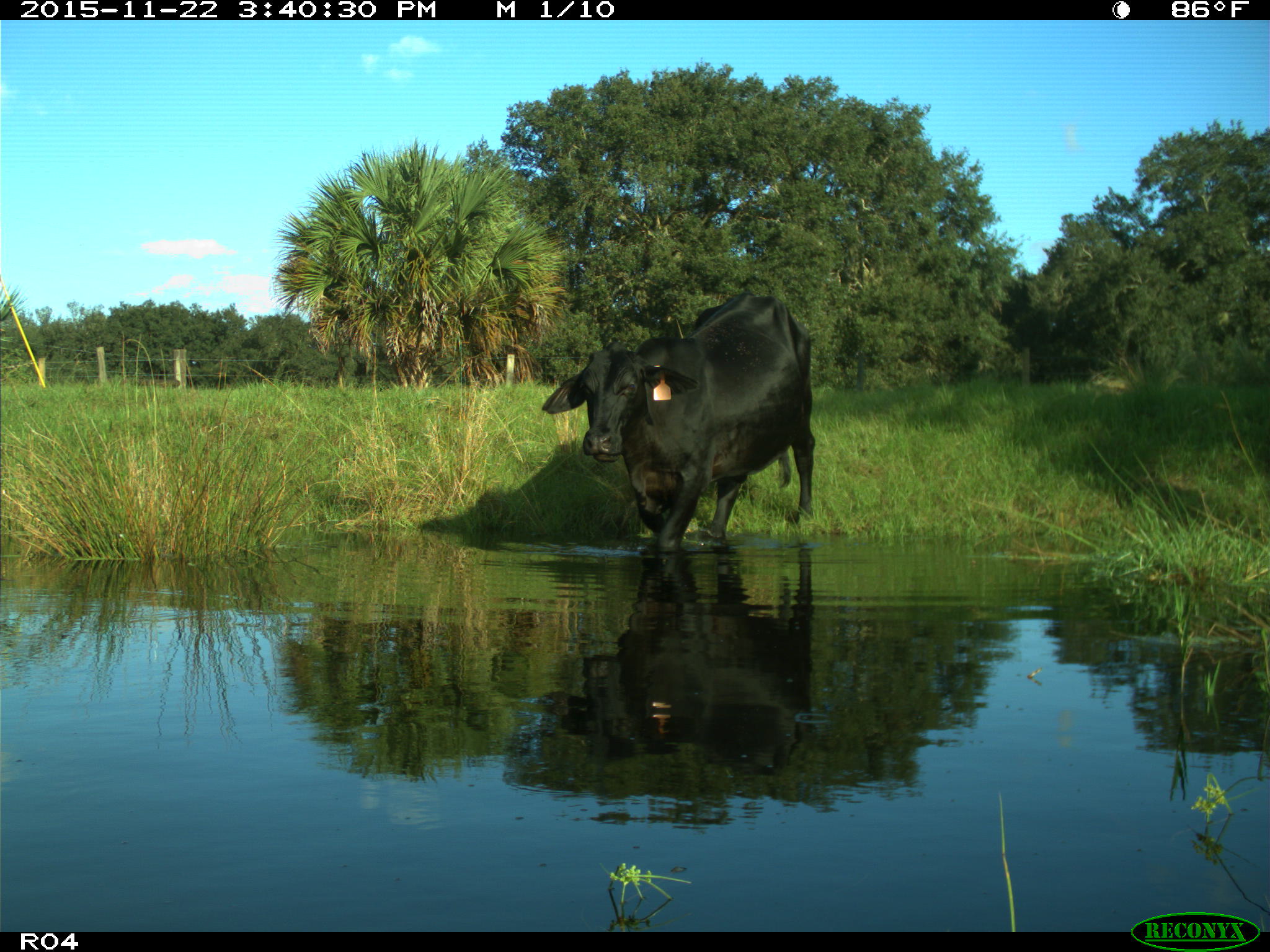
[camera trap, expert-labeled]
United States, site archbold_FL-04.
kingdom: Animalia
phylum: Chordata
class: Mammalia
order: Artiodactyla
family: Bovidae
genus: Bos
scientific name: Bos taurus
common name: domestic cow